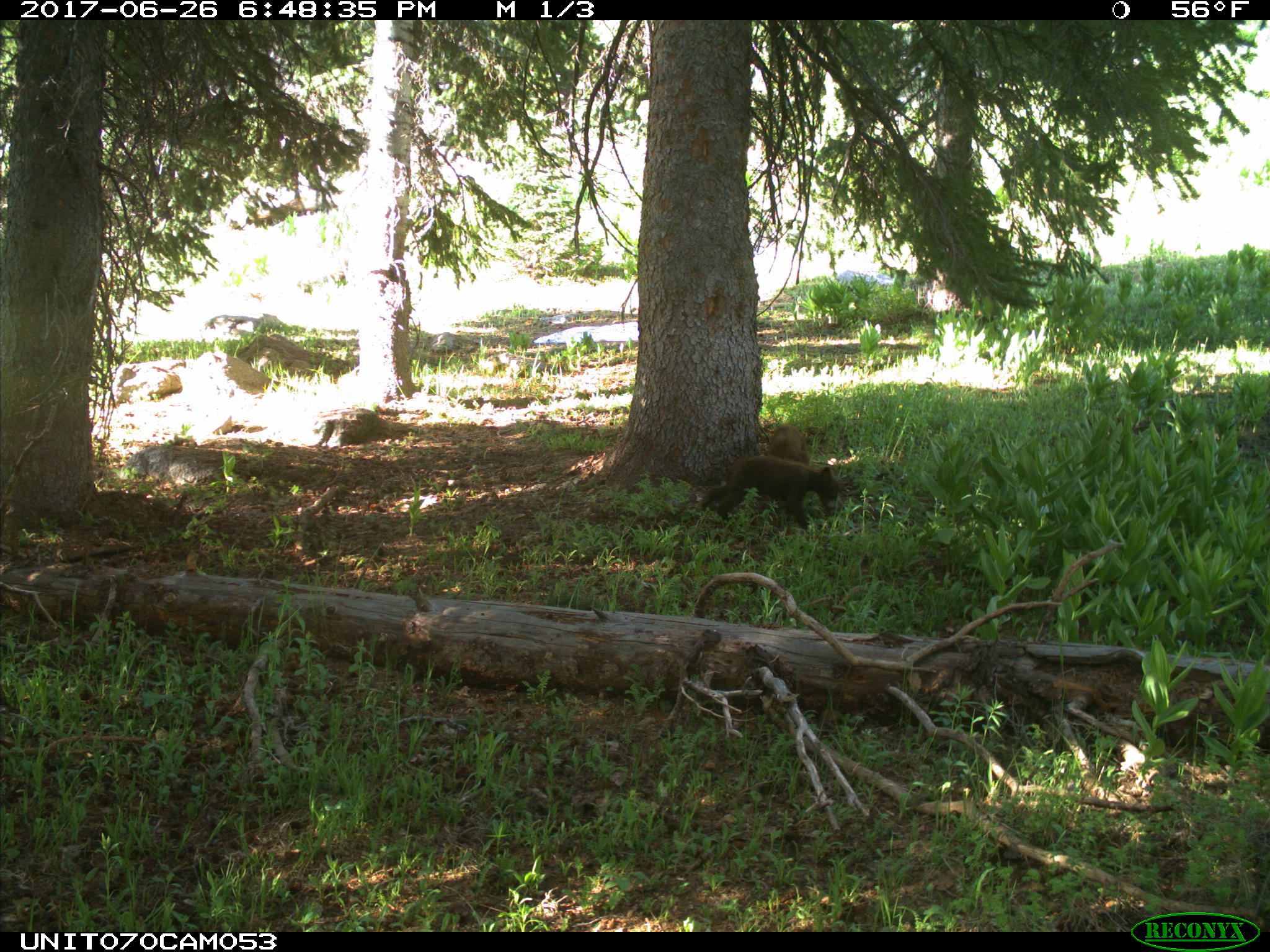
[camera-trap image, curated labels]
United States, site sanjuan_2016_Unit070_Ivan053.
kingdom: Animalia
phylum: Chordata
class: Mammalia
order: Carnivora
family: Ursidae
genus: Ursus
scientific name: Ursus americanus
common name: american black bear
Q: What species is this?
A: Ursus americanus (american black bear).